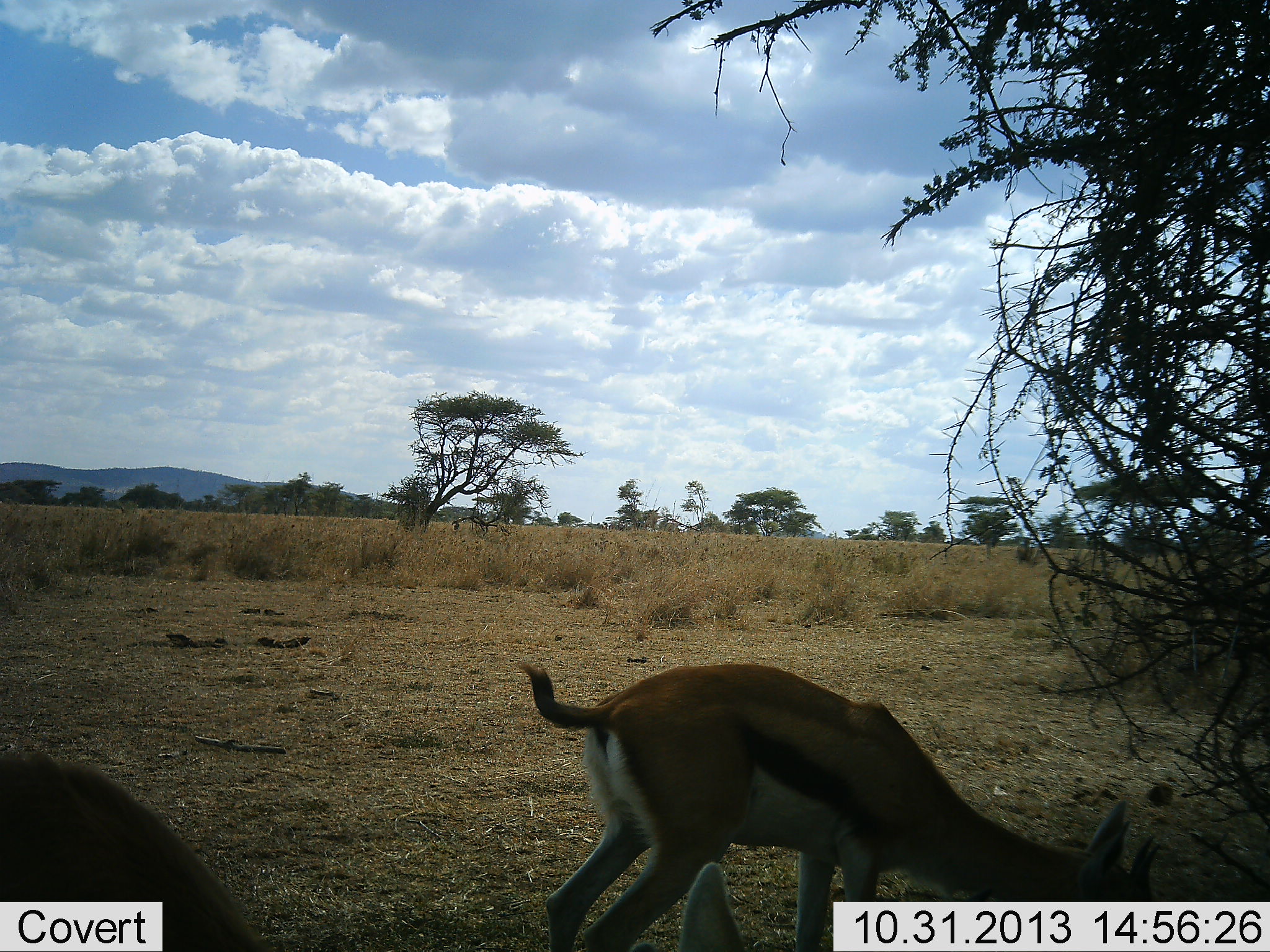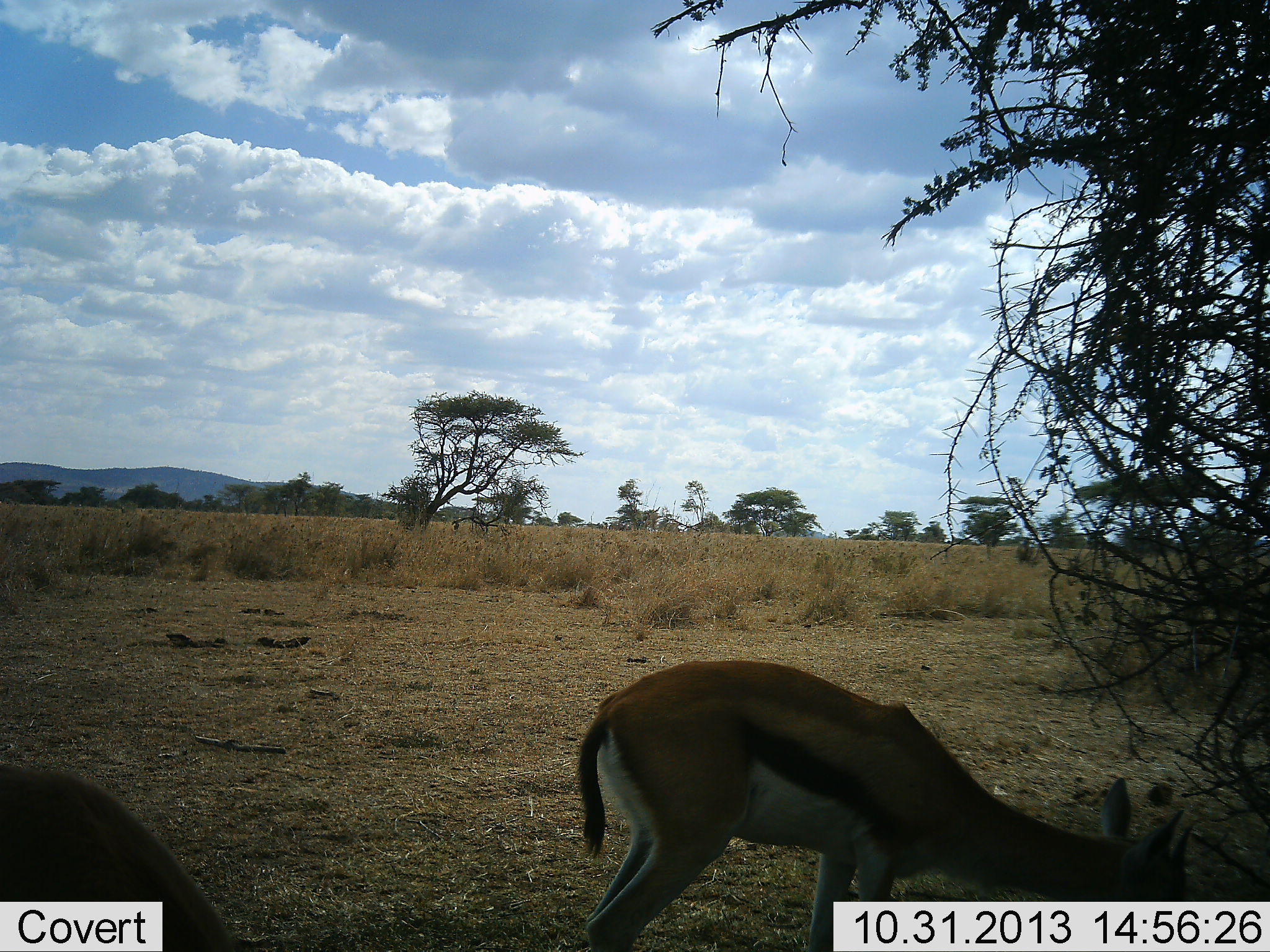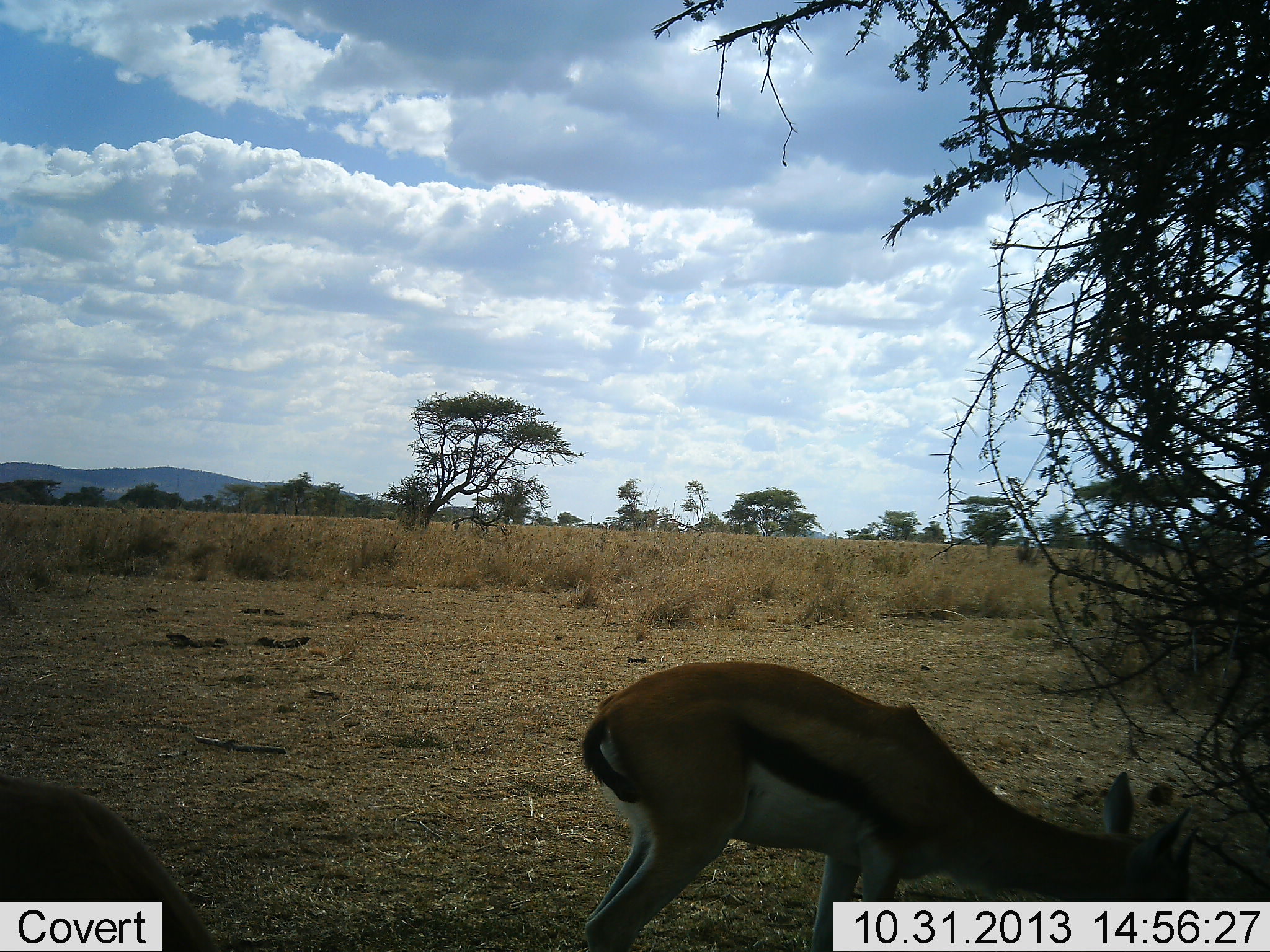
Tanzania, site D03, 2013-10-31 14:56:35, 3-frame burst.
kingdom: Animalia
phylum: Chordata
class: Mammalia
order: Artiodactyla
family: Bovidae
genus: Eudorcas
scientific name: Eudorcas thomsonii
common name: thomson's gazelle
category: gazellethomsons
Gazellethomsons (thomson's gazelle) (Eudorcas thomsonii), count 2. Behavior (volunteer vote fractions): standing 22%, resting 0%, moving 0%, interacting 0%. Young present (vote fraction): 0%. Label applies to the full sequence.